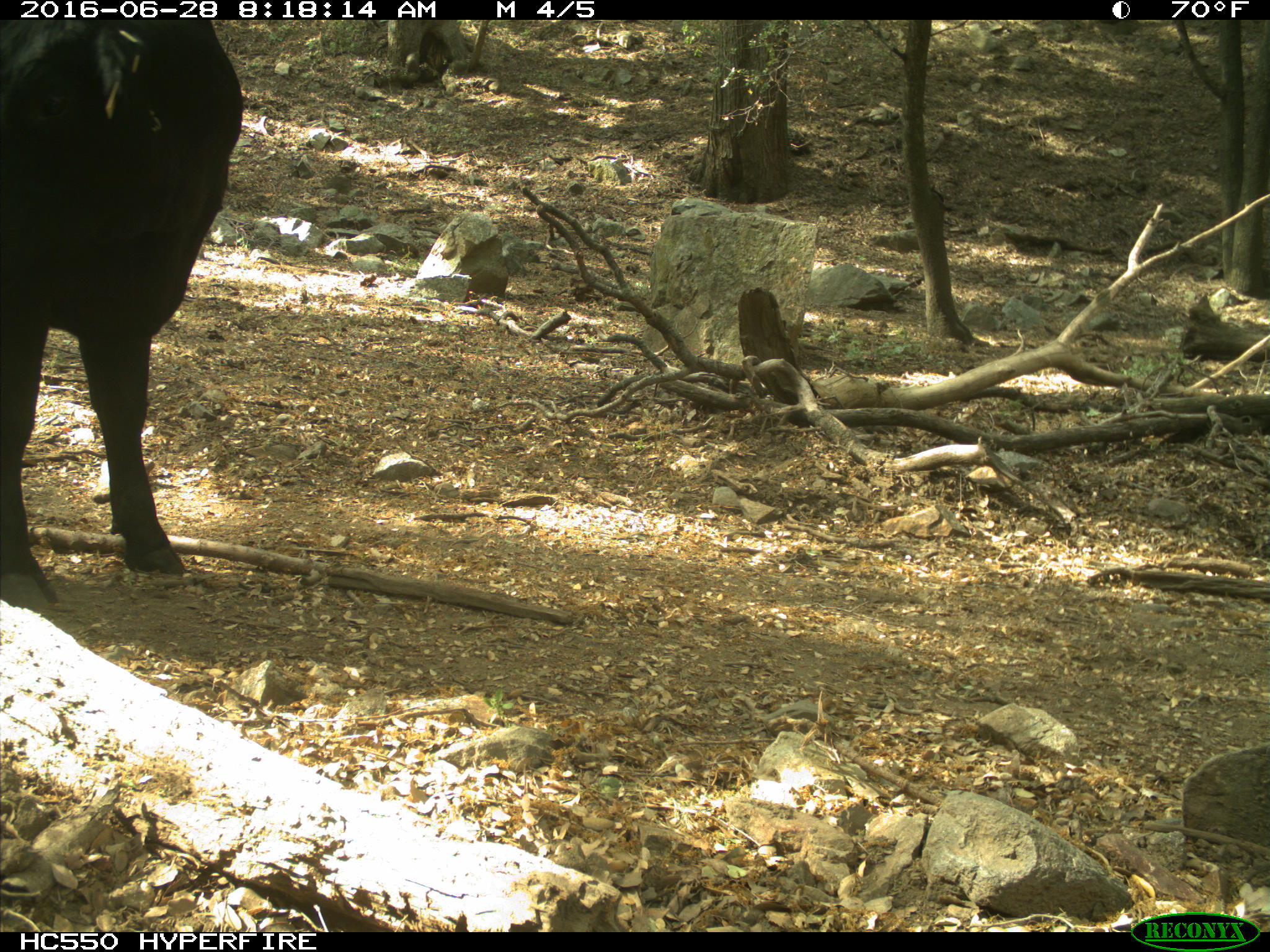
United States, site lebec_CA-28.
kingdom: Animalia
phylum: Chordata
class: Mammalia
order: Artiodactyla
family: Bovidae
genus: Bos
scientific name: Bos taurus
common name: domestic cow